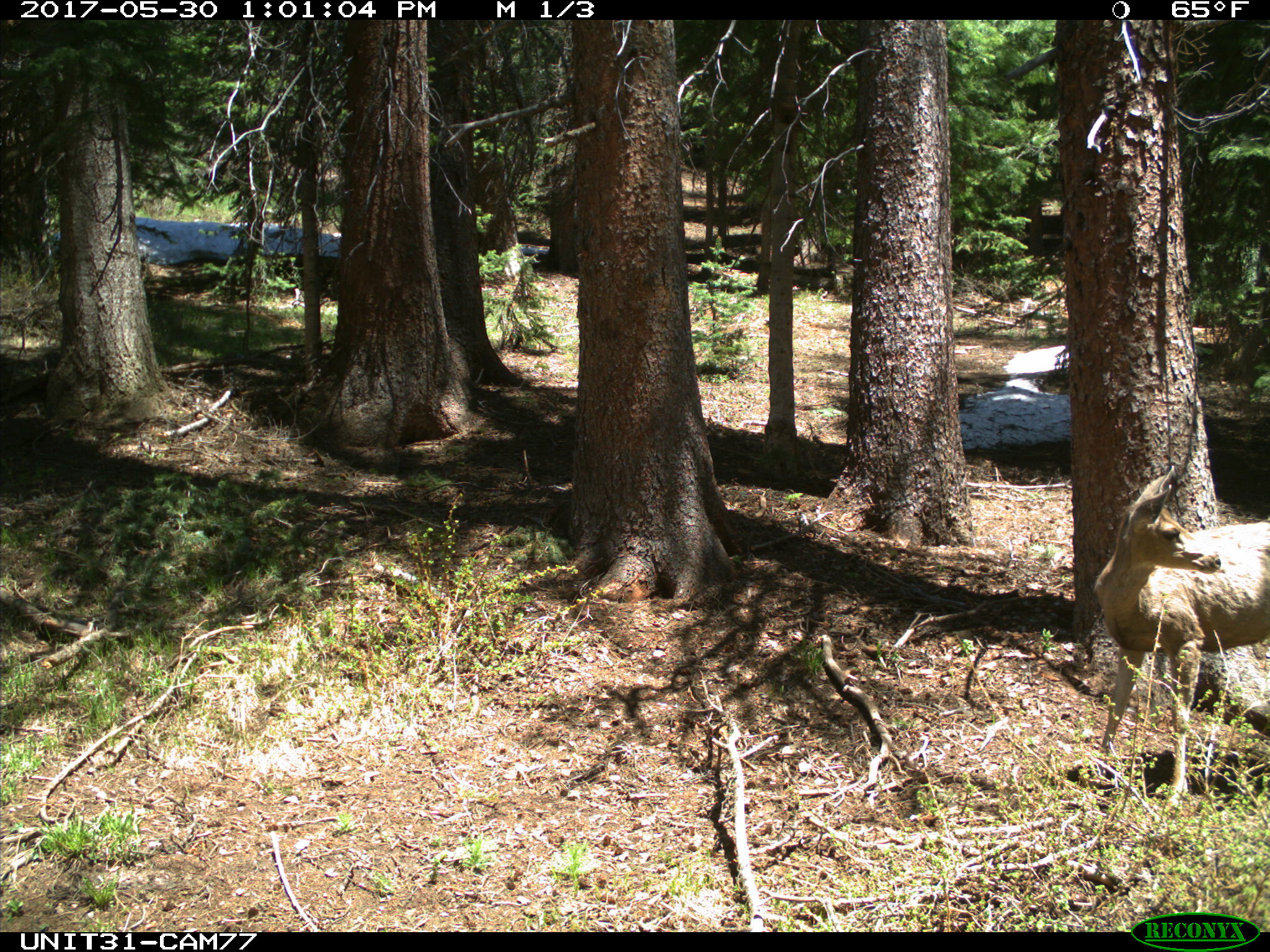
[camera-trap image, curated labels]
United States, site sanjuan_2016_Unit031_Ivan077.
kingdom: Animalia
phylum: Chordata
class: Mammalia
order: Artiodactyla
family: Cervidae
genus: Odocoileus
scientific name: Odocoileus hemionus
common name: mule deer